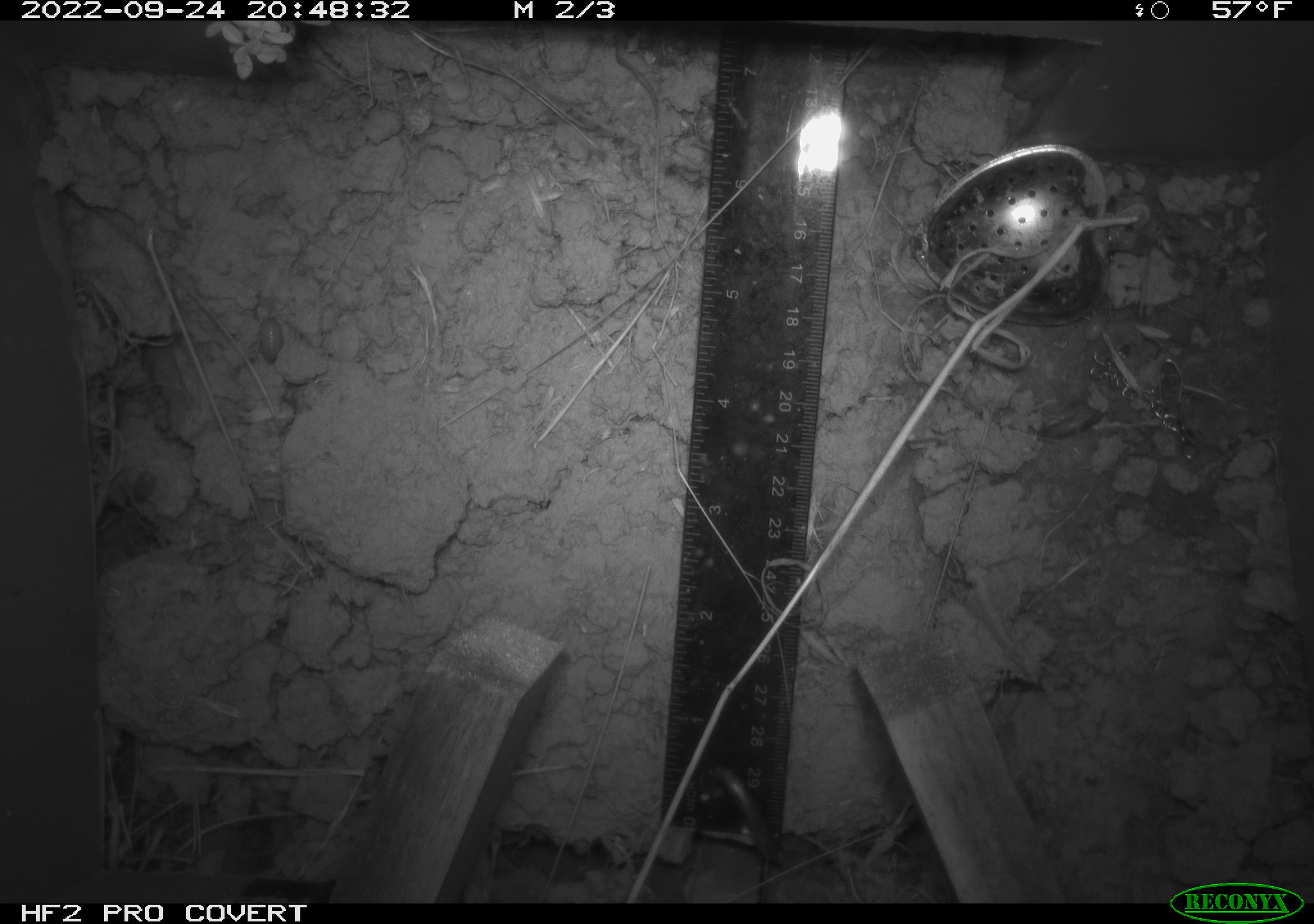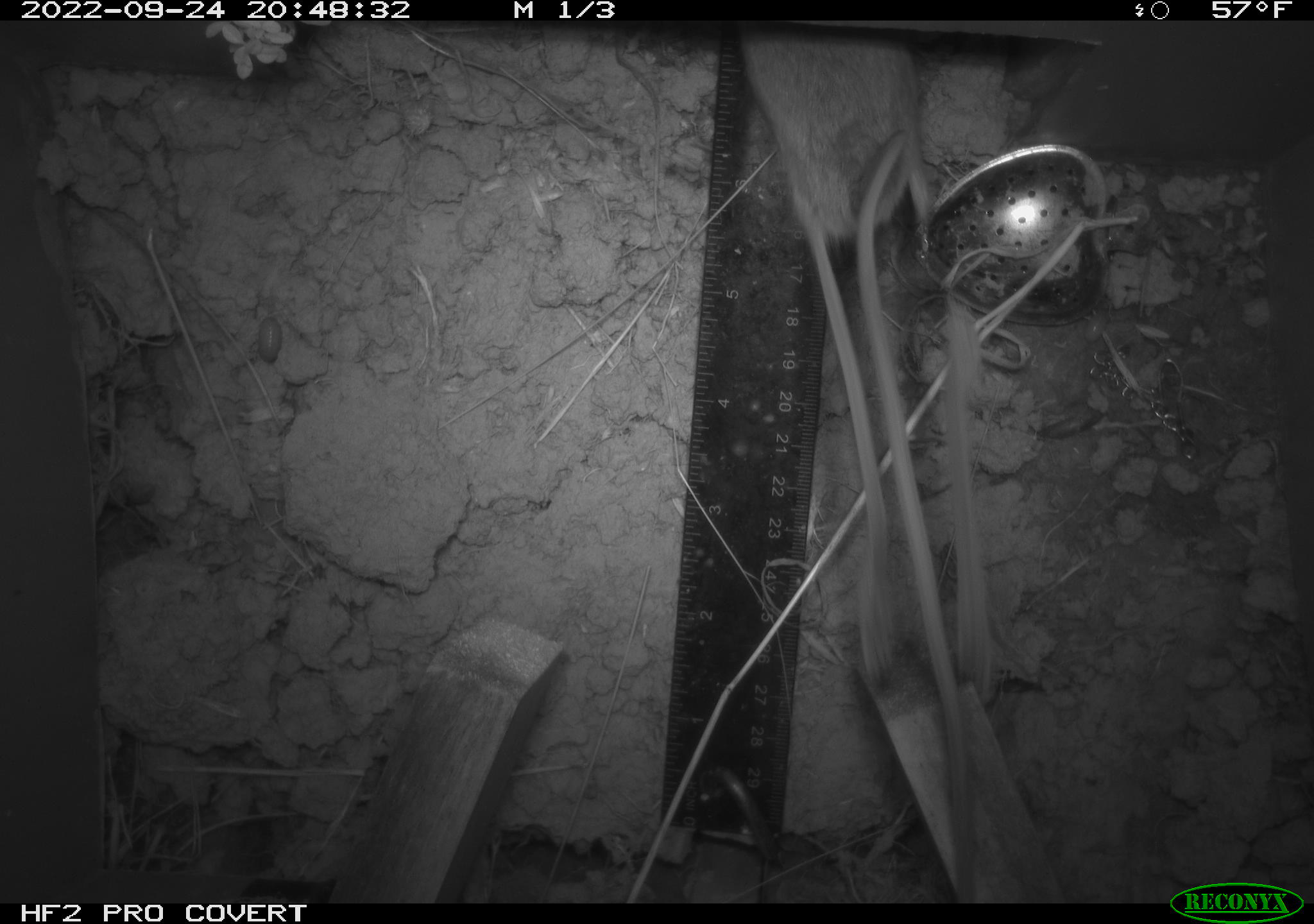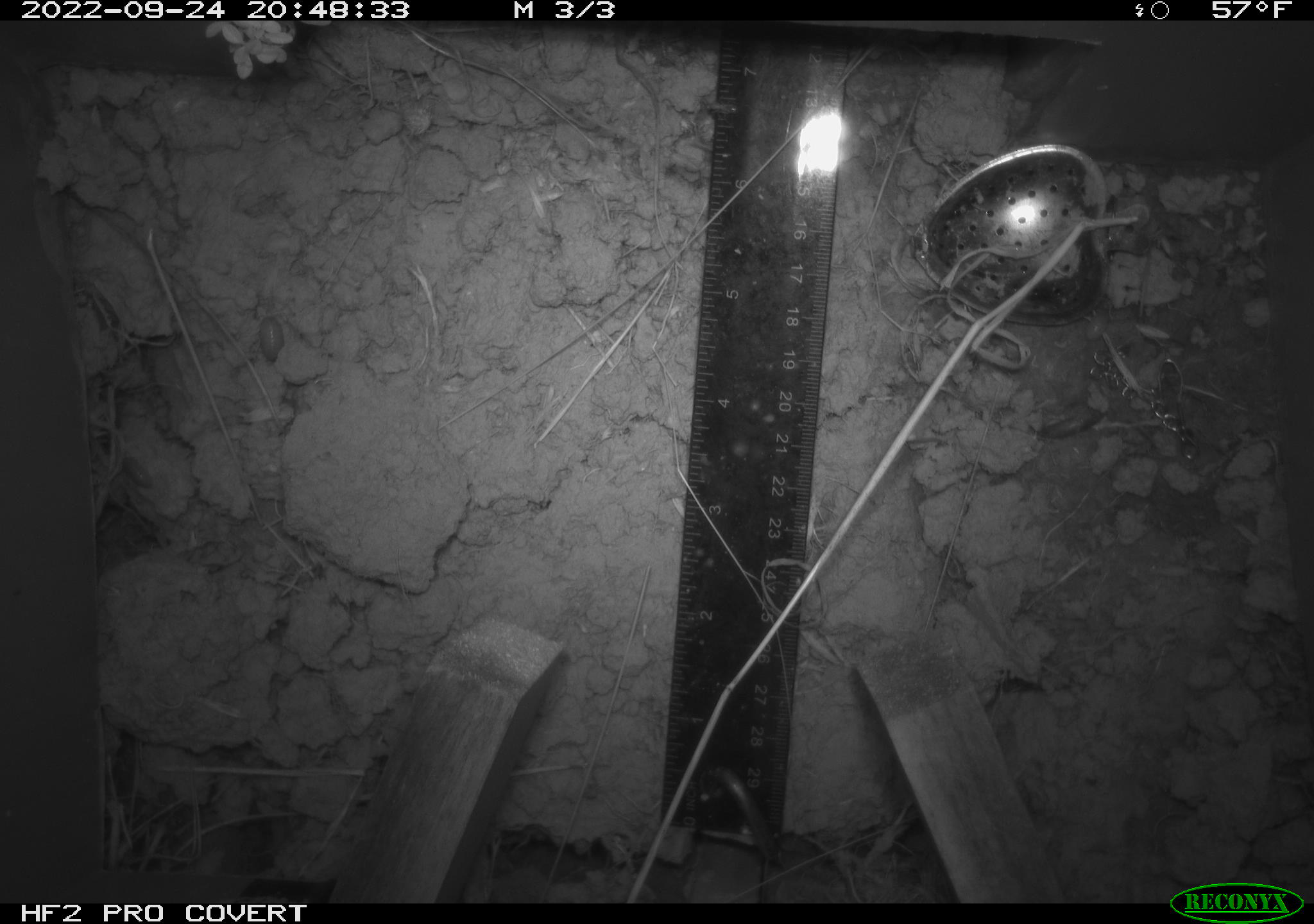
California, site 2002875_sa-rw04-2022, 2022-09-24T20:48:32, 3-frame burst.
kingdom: Animalia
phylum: Chordata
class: Mammalia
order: Rodentia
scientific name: Rodentia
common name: mouse species